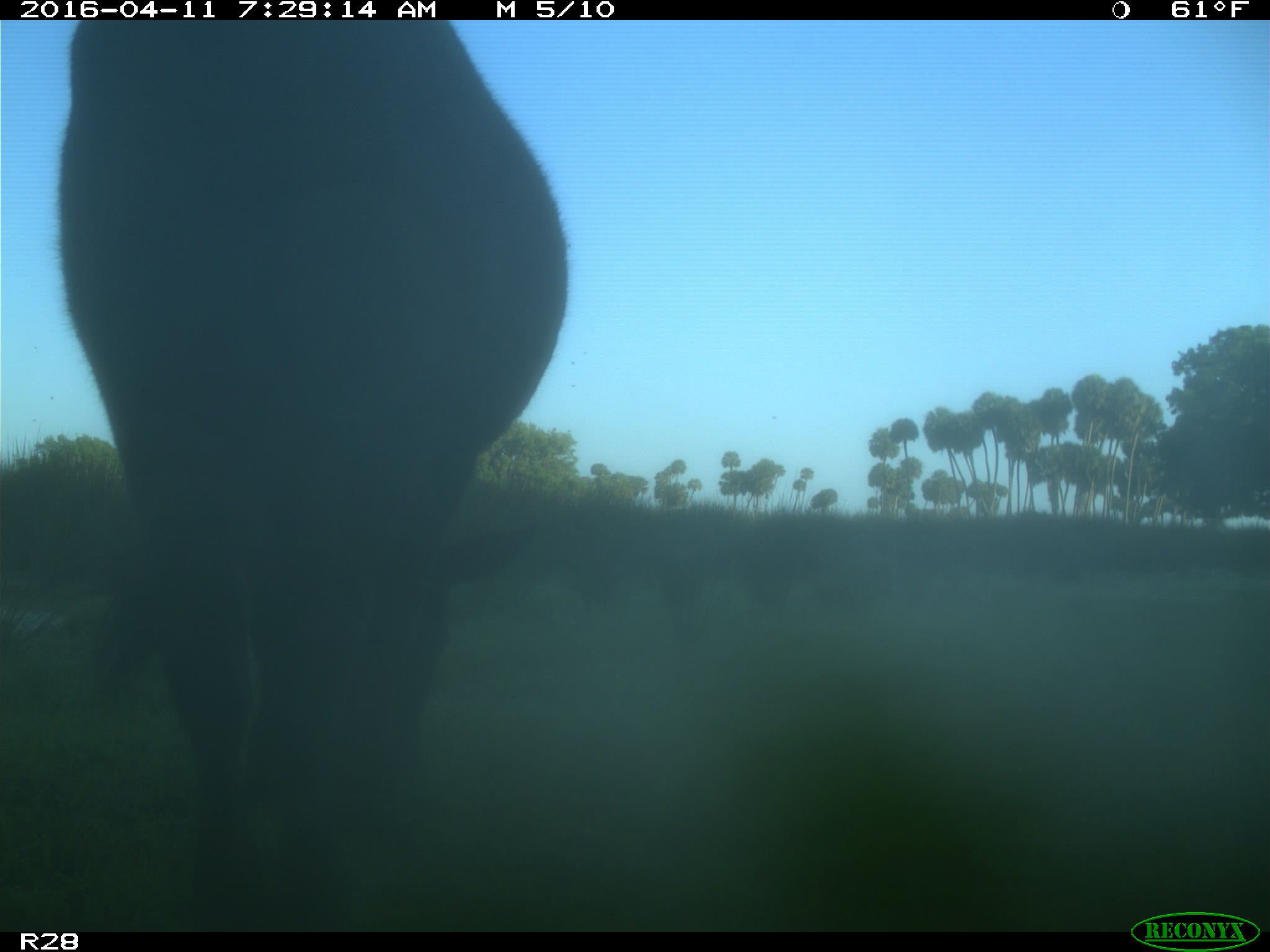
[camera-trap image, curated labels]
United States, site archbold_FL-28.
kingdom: Animalia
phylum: Chordata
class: Mammalia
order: Artiodactyla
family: Bovidae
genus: Bos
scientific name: Bos taurus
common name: domestic cow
Bos taurus (domestic cow).